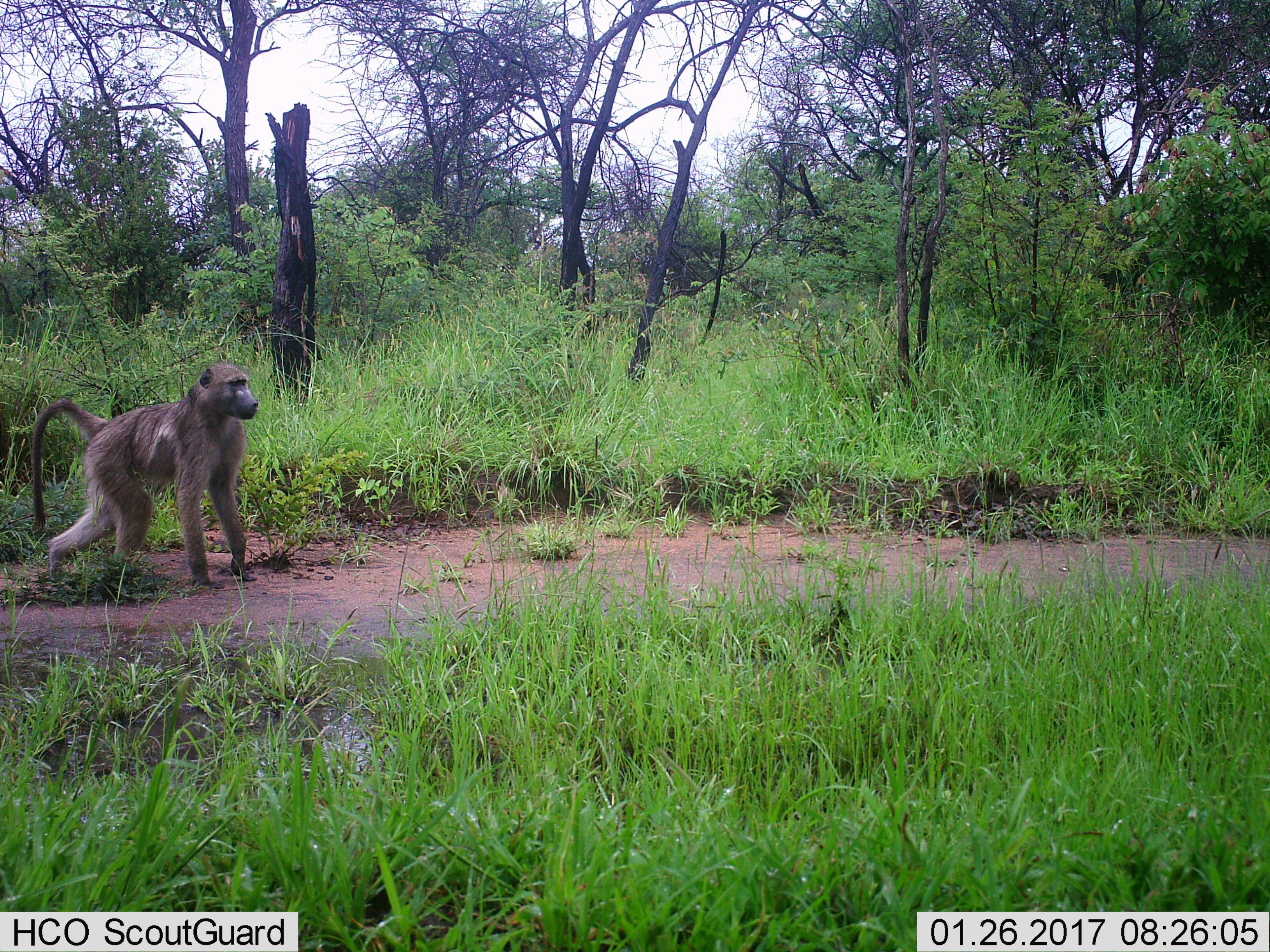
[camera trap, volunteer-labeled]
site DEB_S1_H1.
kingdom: Animalia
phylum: Chordata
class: Mammalia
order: Primates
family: Cercopithecidae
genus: Papio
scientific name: Papio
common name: baboon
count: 1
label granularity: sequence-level